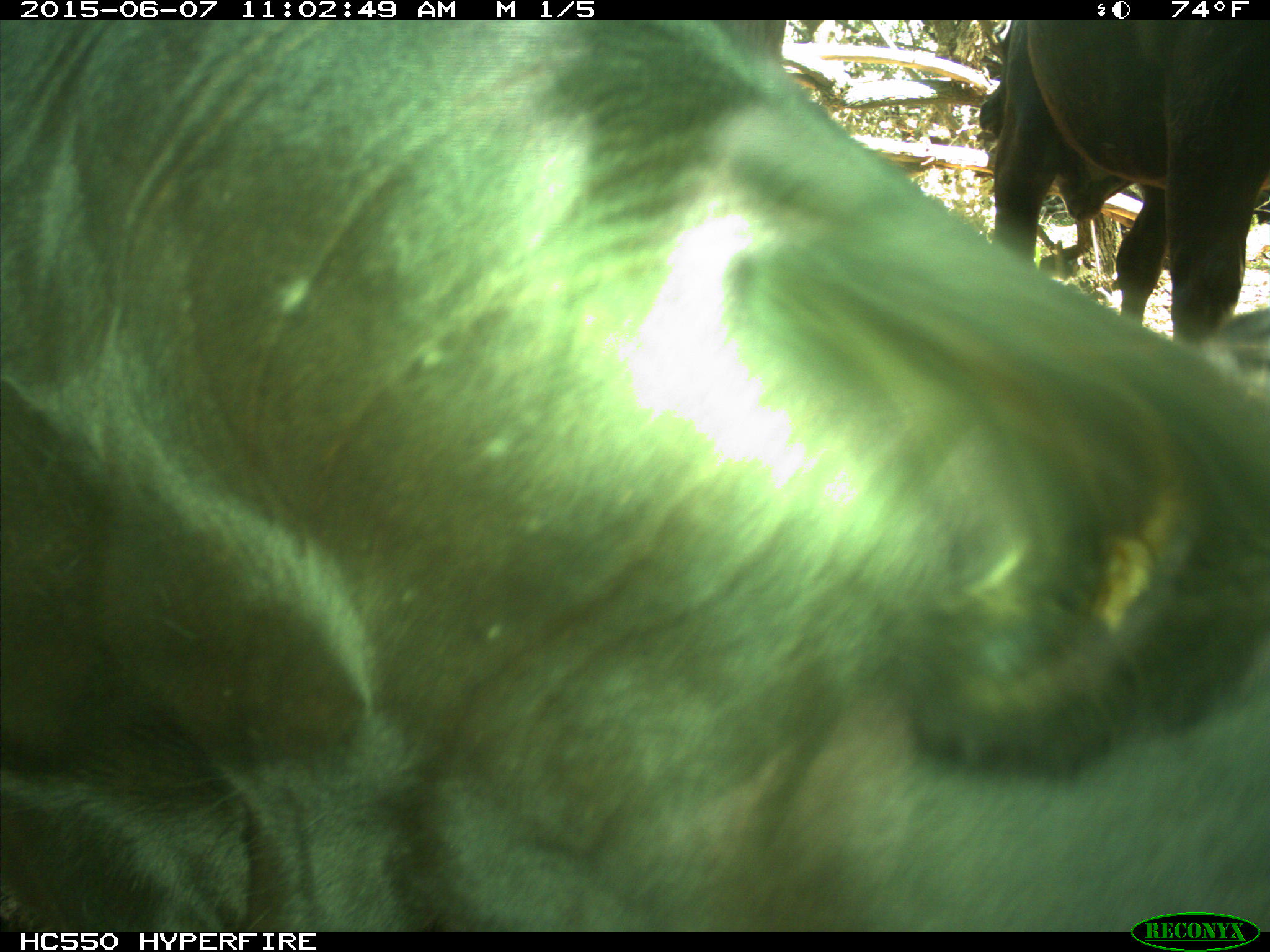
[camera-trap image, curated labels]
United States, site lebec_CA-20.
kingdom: Animalia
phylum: Chordata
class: Mammalia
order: Artiodactyla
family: Bovidae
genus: Bos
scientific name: Bos taurus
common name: domestic cow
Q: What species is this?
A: Bos taurus (domestic cow).